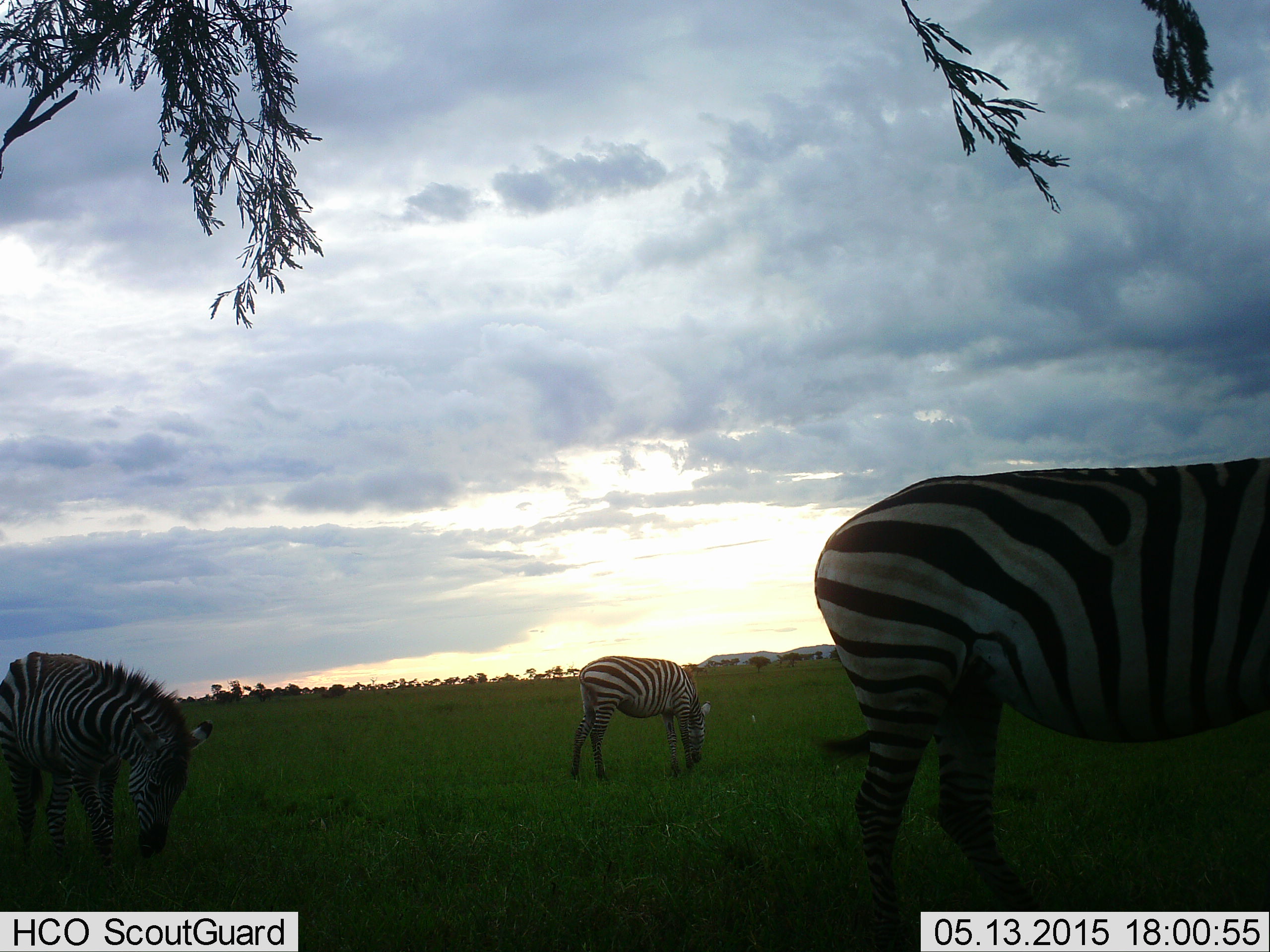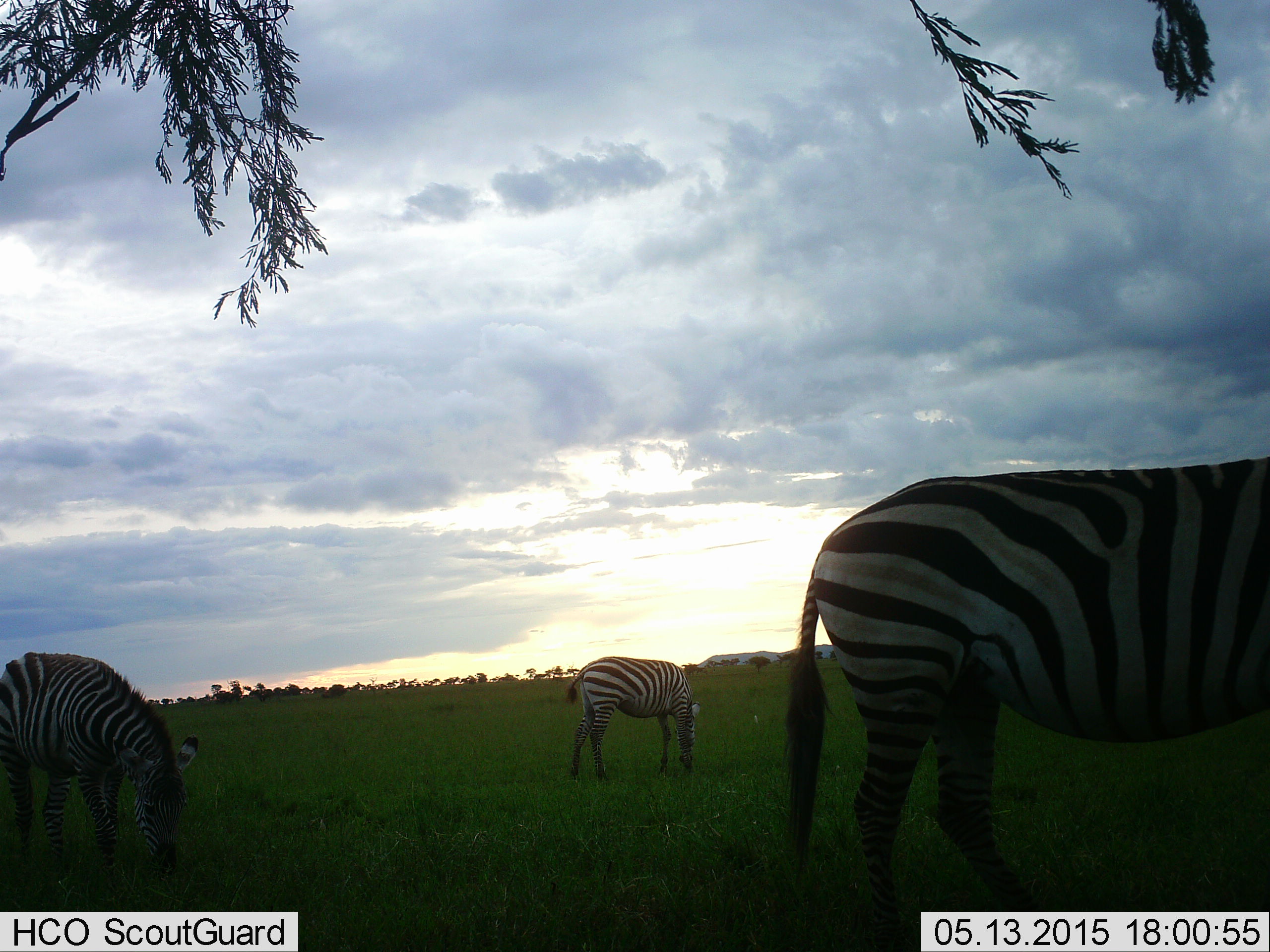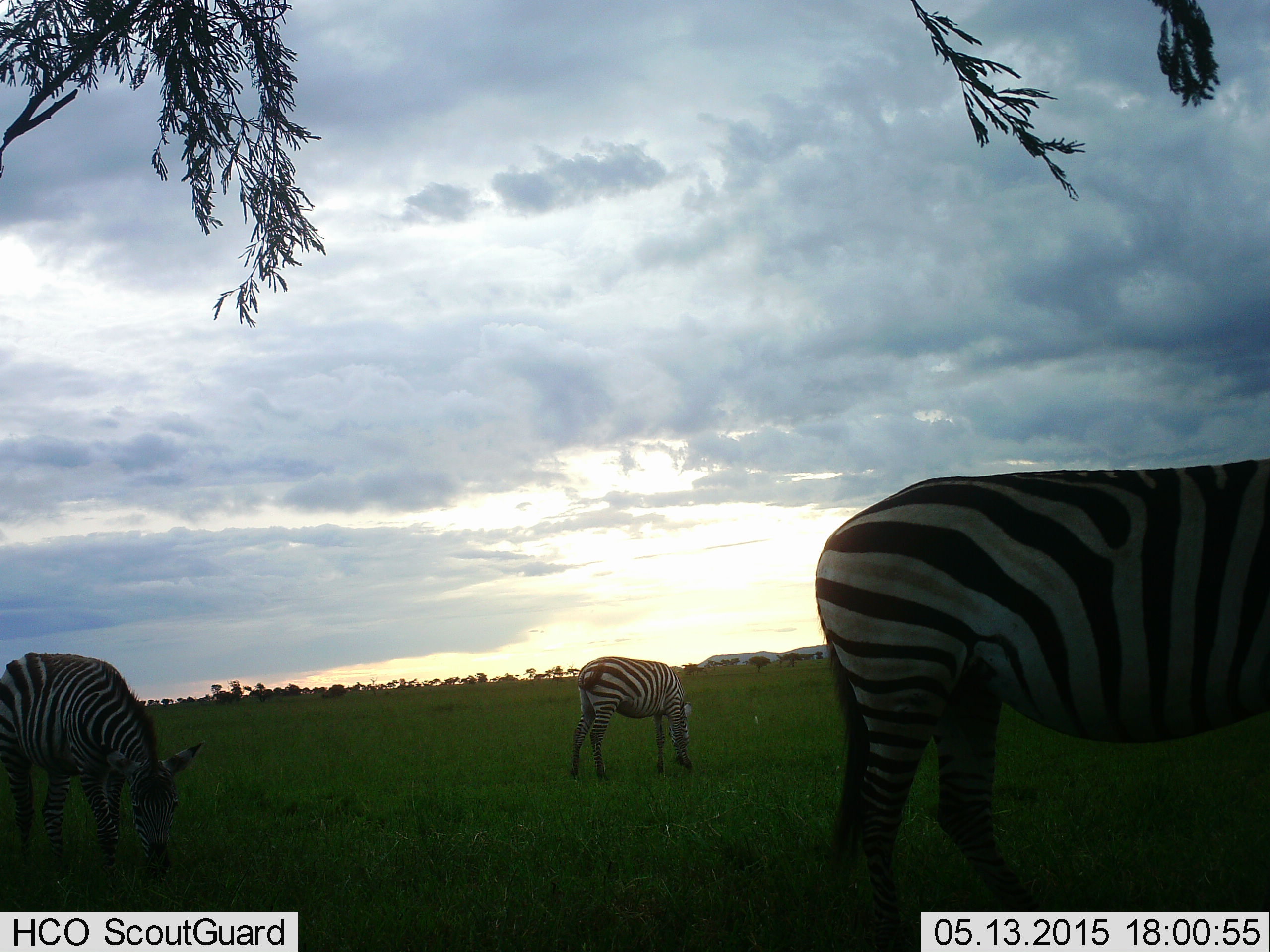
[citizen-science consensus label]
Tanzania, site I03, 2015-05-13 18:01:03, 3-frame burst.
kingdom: Animalia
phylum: Chordata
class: Mammalia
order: Perissodactyla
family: Equidae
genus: Equus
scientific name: Equus quagga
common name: plains zebra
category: zebra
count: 3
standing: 20%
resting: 0%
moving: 0%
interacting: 0%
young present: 0%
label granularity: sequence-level